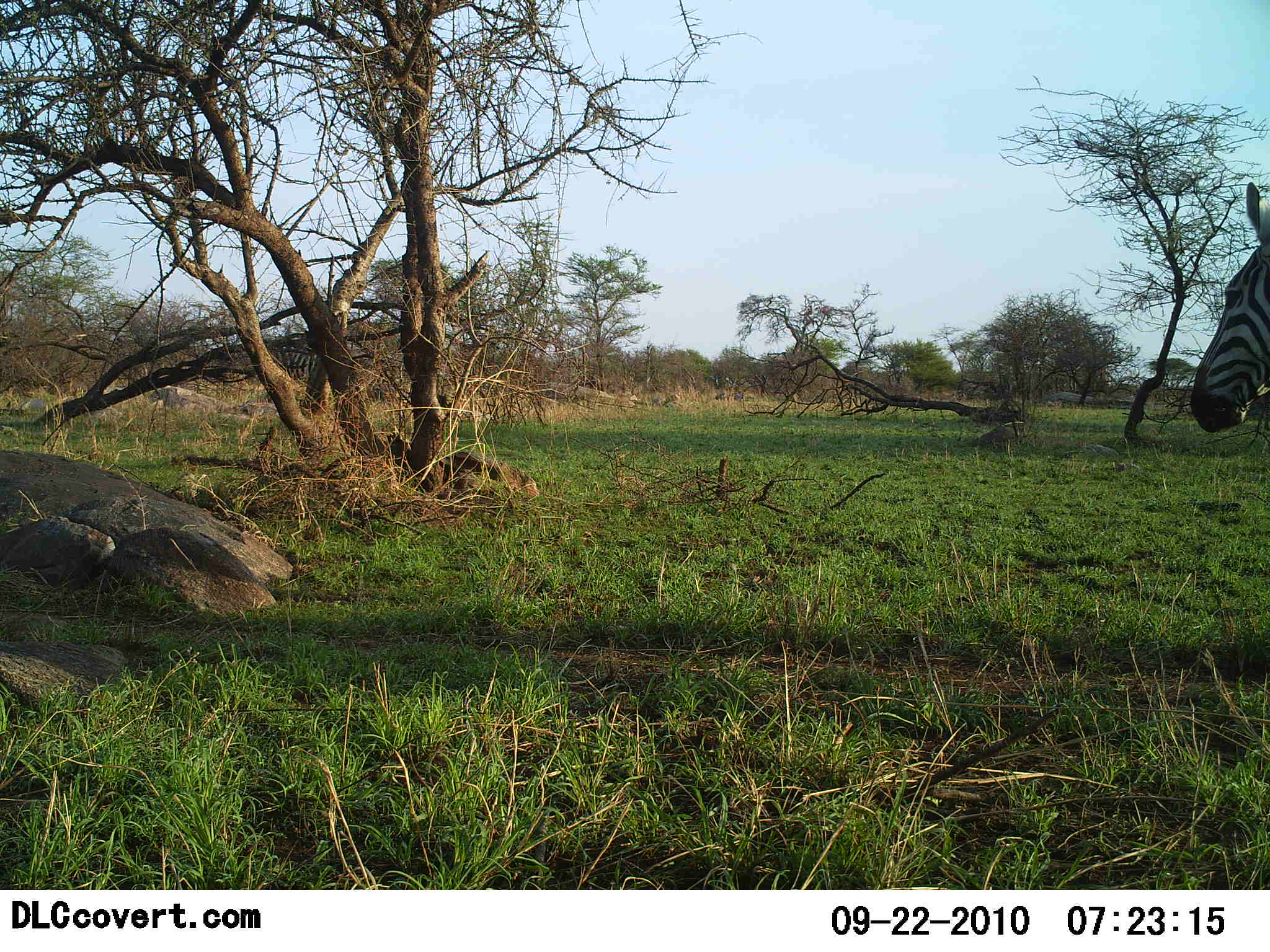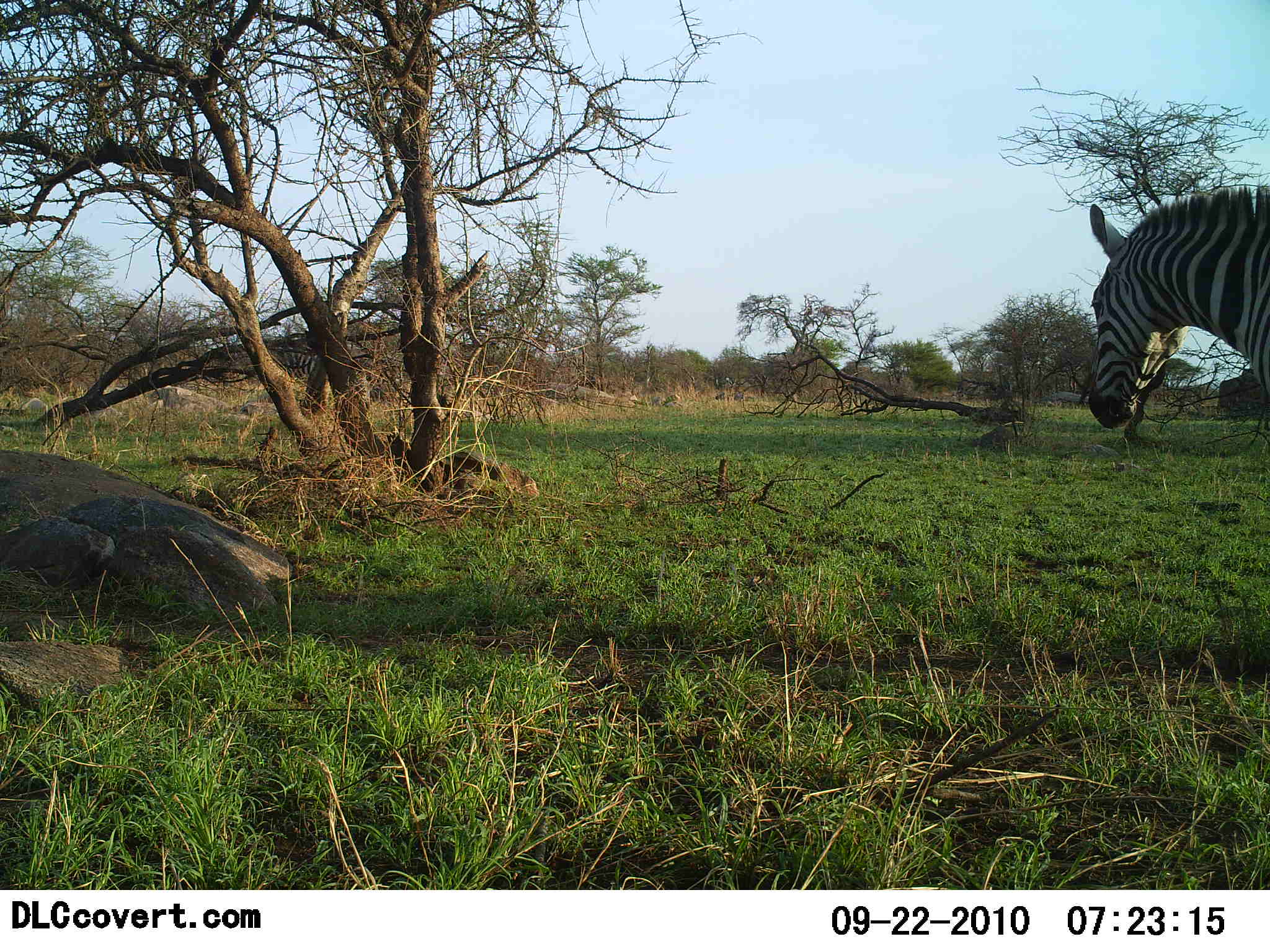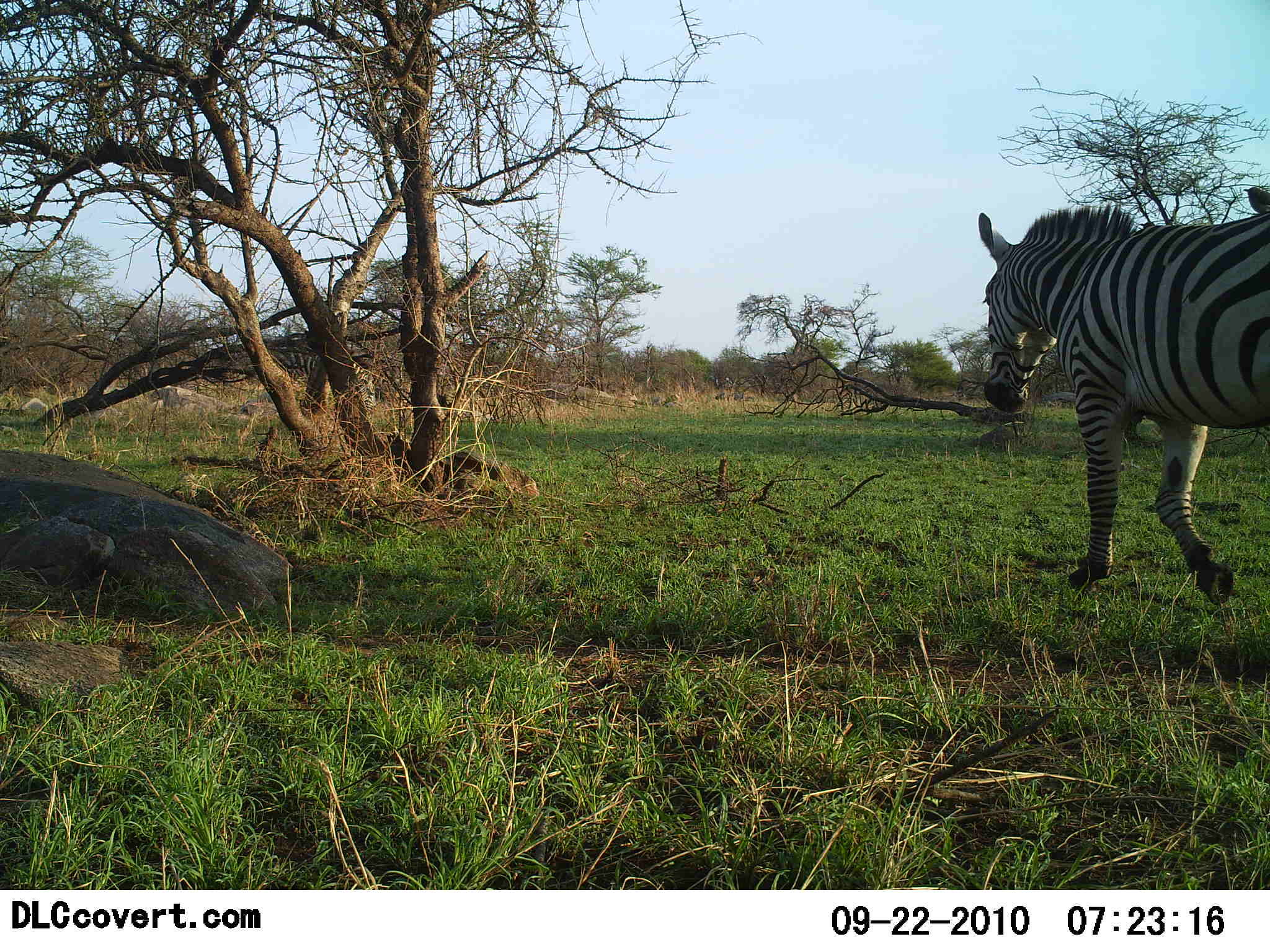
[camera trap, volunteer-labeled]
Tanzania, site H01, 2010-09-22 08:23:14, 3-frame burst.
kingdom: Animalia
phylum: Chordata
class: Mammalia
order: Perissodactyla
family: Equidae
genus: Equus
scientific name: Equus quagga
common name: plains zebra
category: zebra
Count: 1.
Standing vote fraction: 13%.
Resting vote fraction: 0%.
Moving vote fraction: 87%.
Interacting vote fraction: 0%.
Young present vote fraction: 0%.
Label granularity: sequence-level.